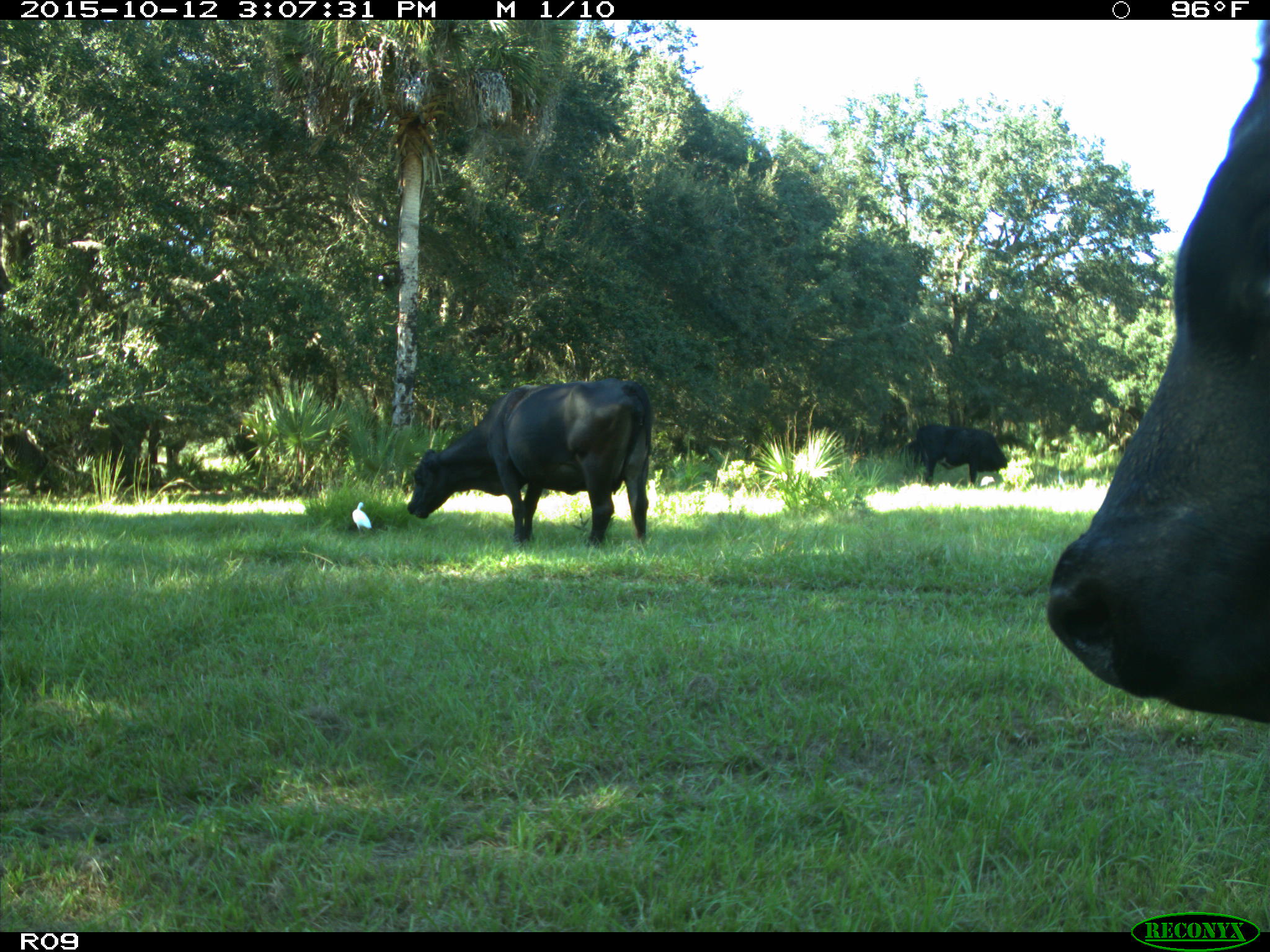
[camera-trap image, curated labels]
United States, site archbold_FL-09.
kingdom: Animalia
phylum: Chordata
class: Mammalia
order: Artiodactyla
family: Bovidae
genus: Bos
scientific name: Bos taurus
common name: domestic cow